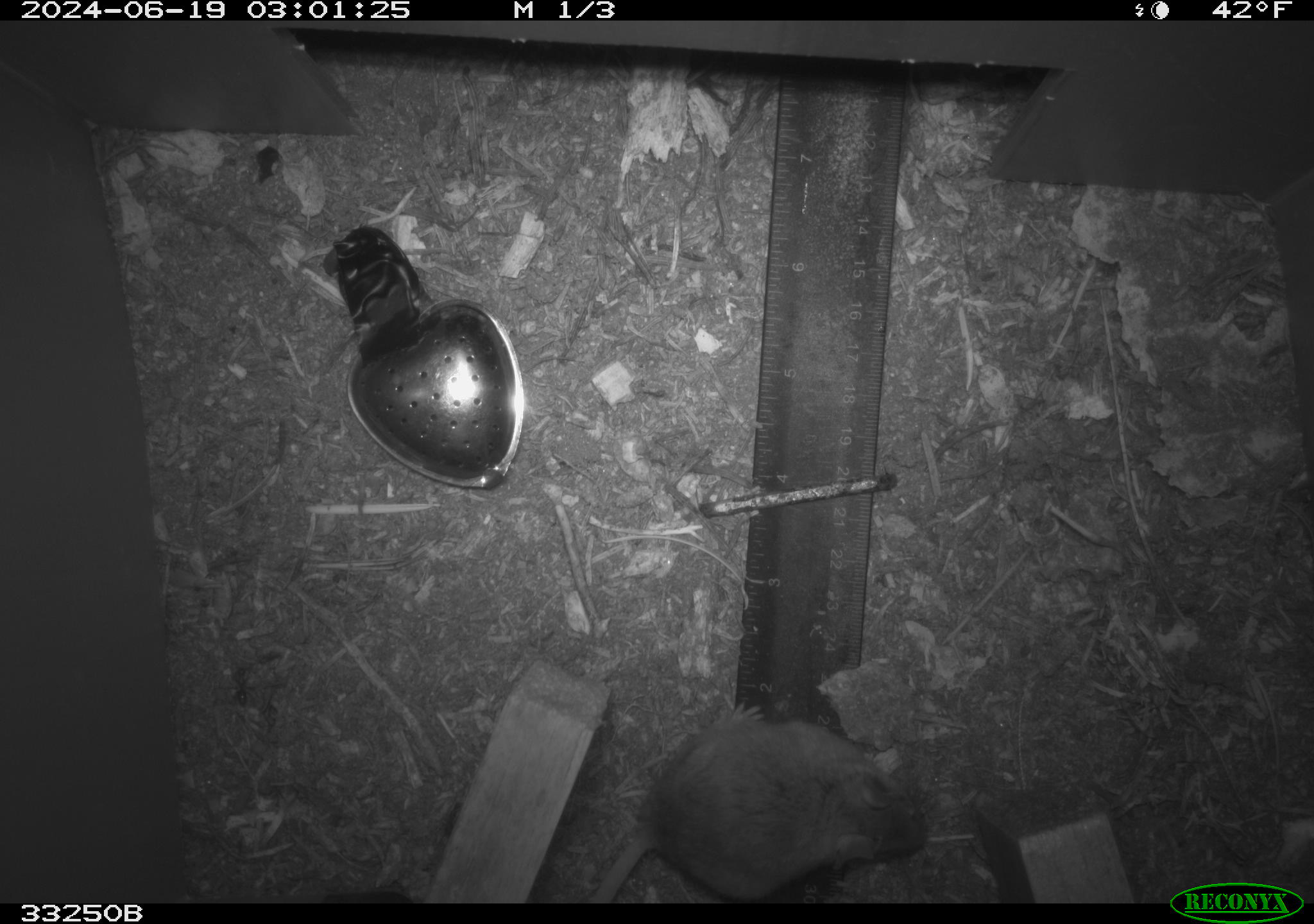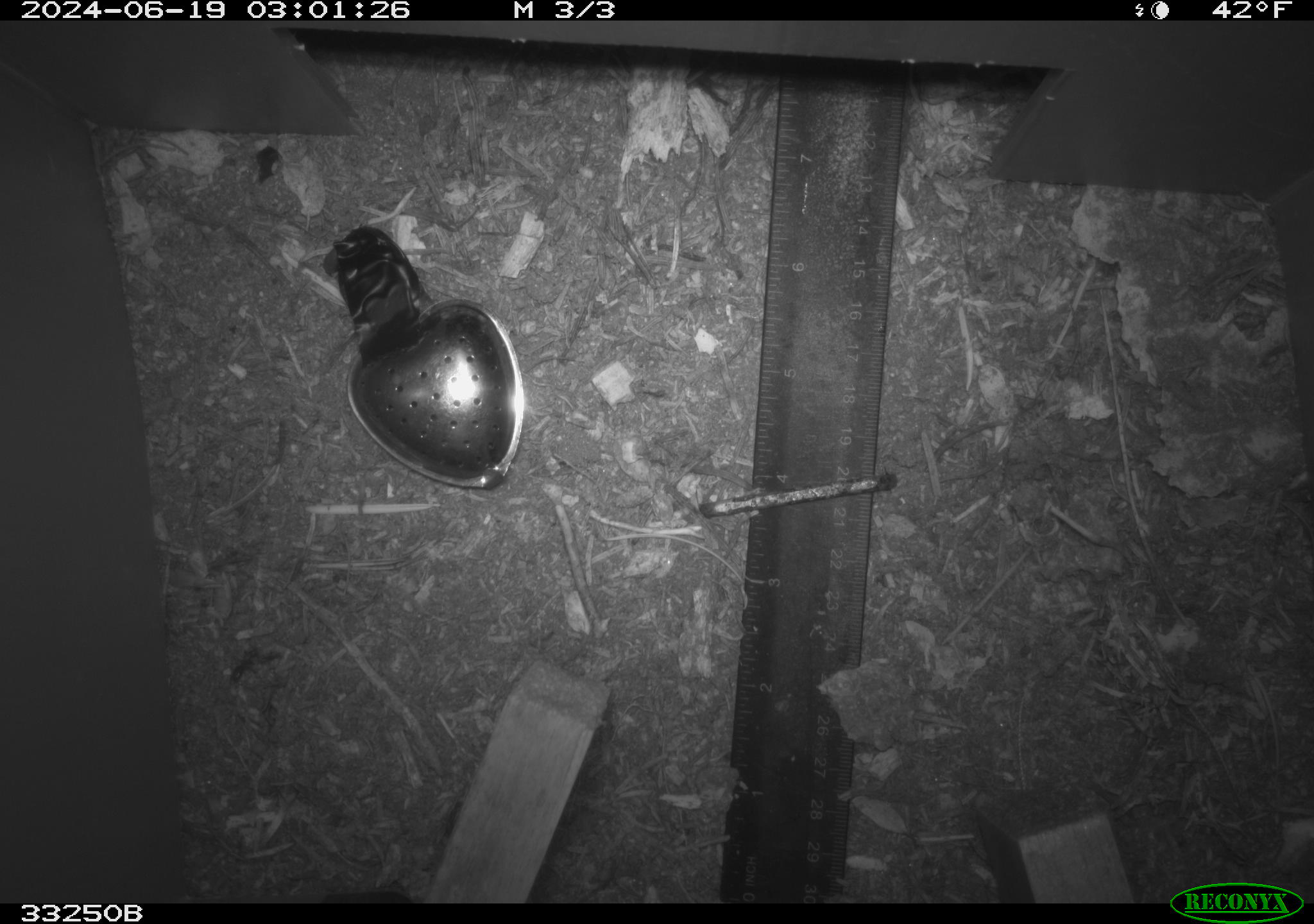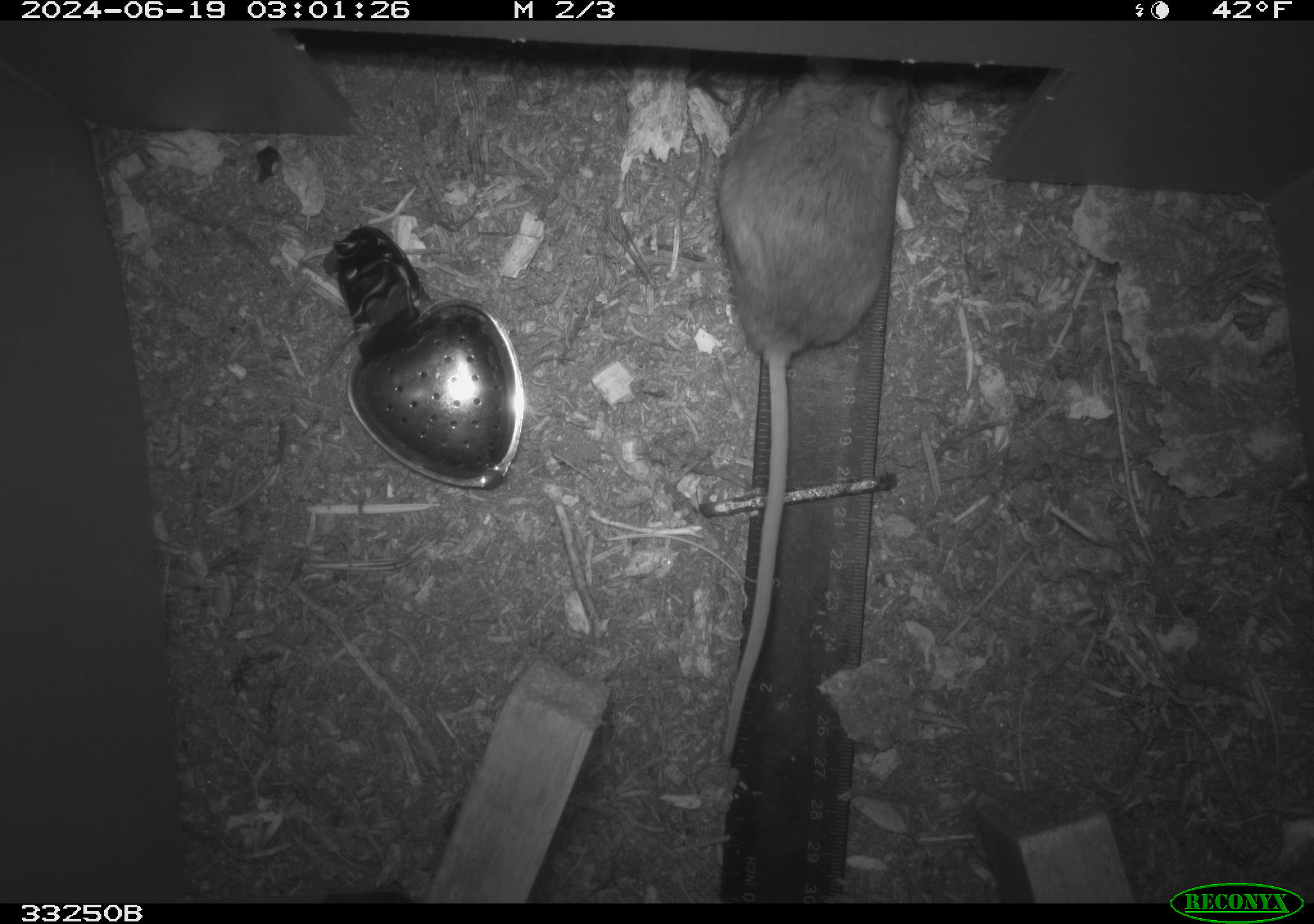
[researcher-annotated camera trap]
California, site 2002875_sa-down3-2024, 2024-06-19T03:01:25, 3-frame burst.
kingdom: Animalia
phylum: Chordata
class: Mammalia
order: Rodentia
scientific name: Rodentia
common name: rodent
Rodent (Rodentia).